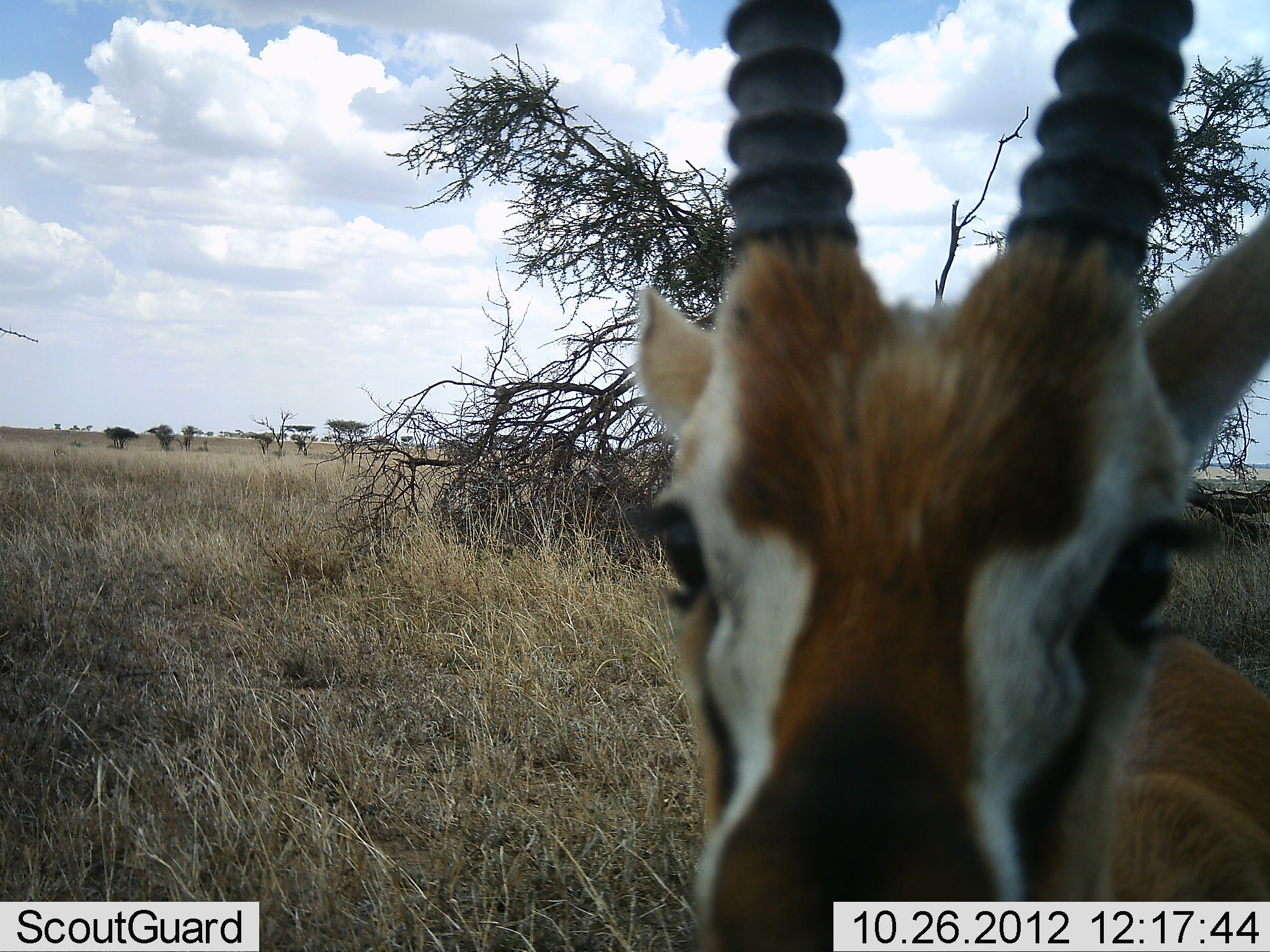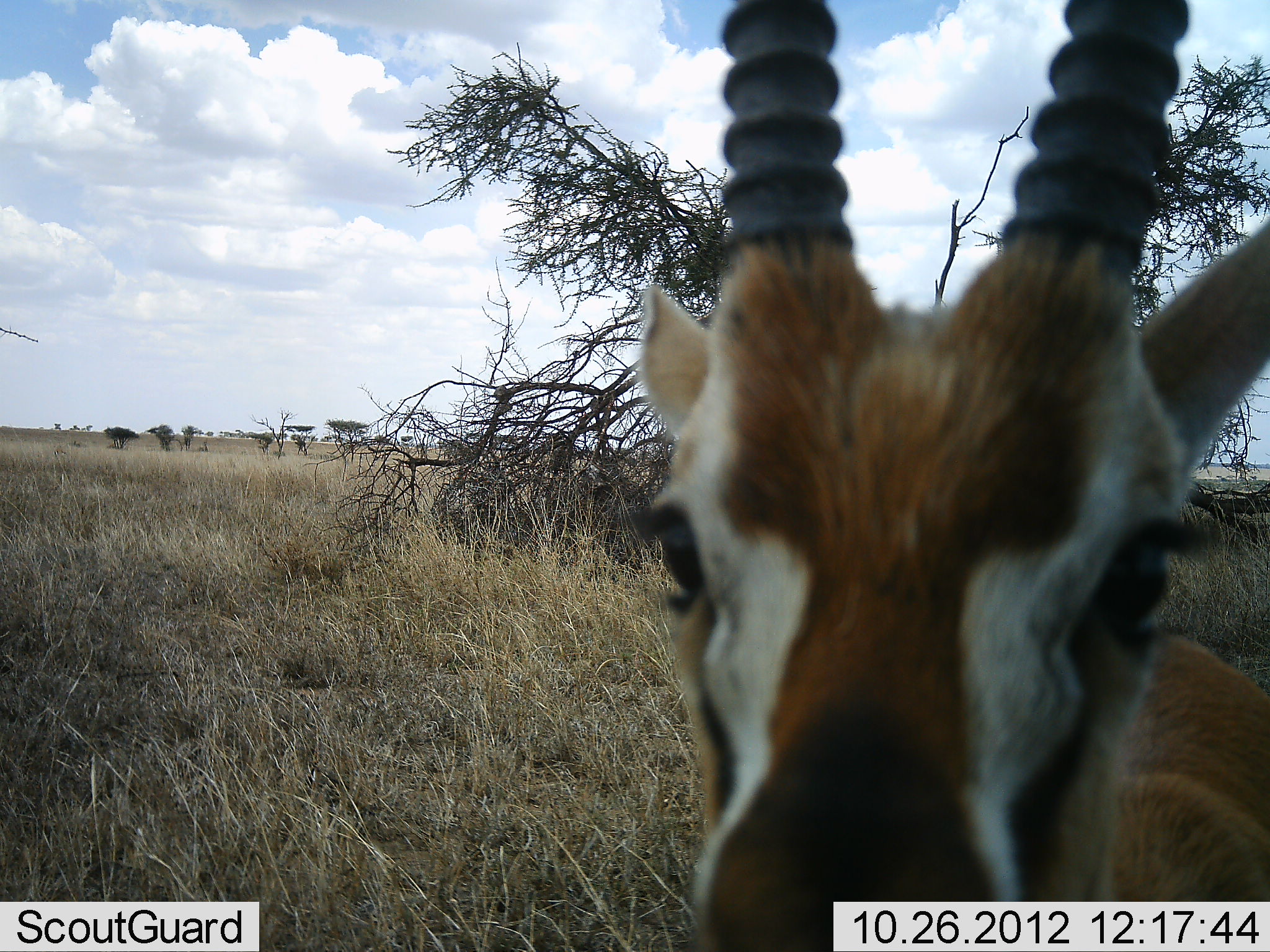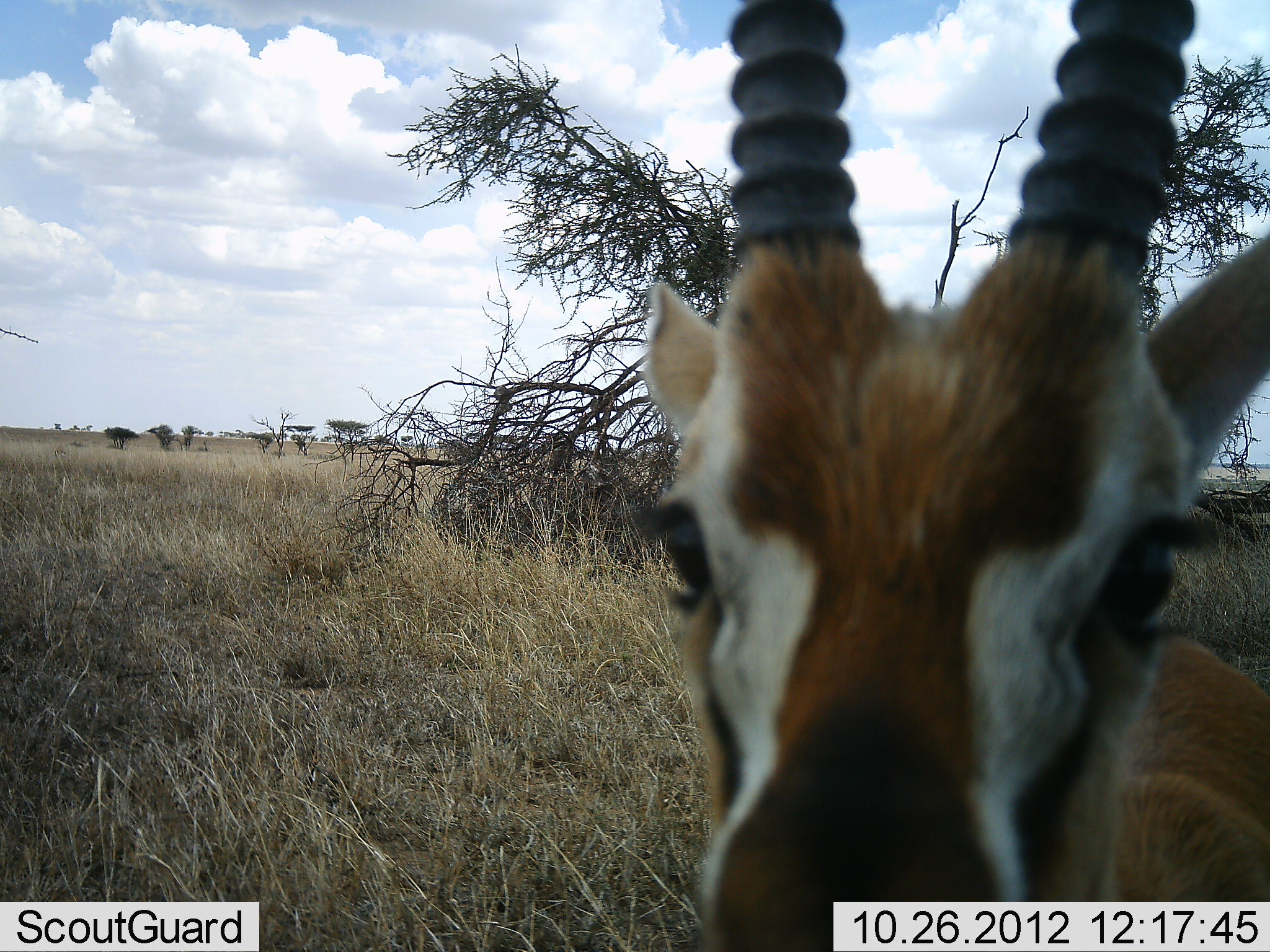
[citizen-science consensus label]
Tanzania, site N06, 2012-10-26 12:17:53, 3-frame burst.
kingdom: Animalia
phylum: Chordata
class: Mammalia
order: Artiodactyla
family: Bovidae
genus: Eudorcas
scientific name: Eudorcas thomsonii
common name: thomson's gazelle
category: gazellethomsons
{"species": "gazellethomsons (thomson's gazelle) (Eudorcas thomsonii)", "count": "1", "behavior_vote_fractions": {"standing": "80%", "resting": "0%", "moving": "0%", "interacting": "30%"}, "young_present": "0%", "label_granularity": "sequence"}